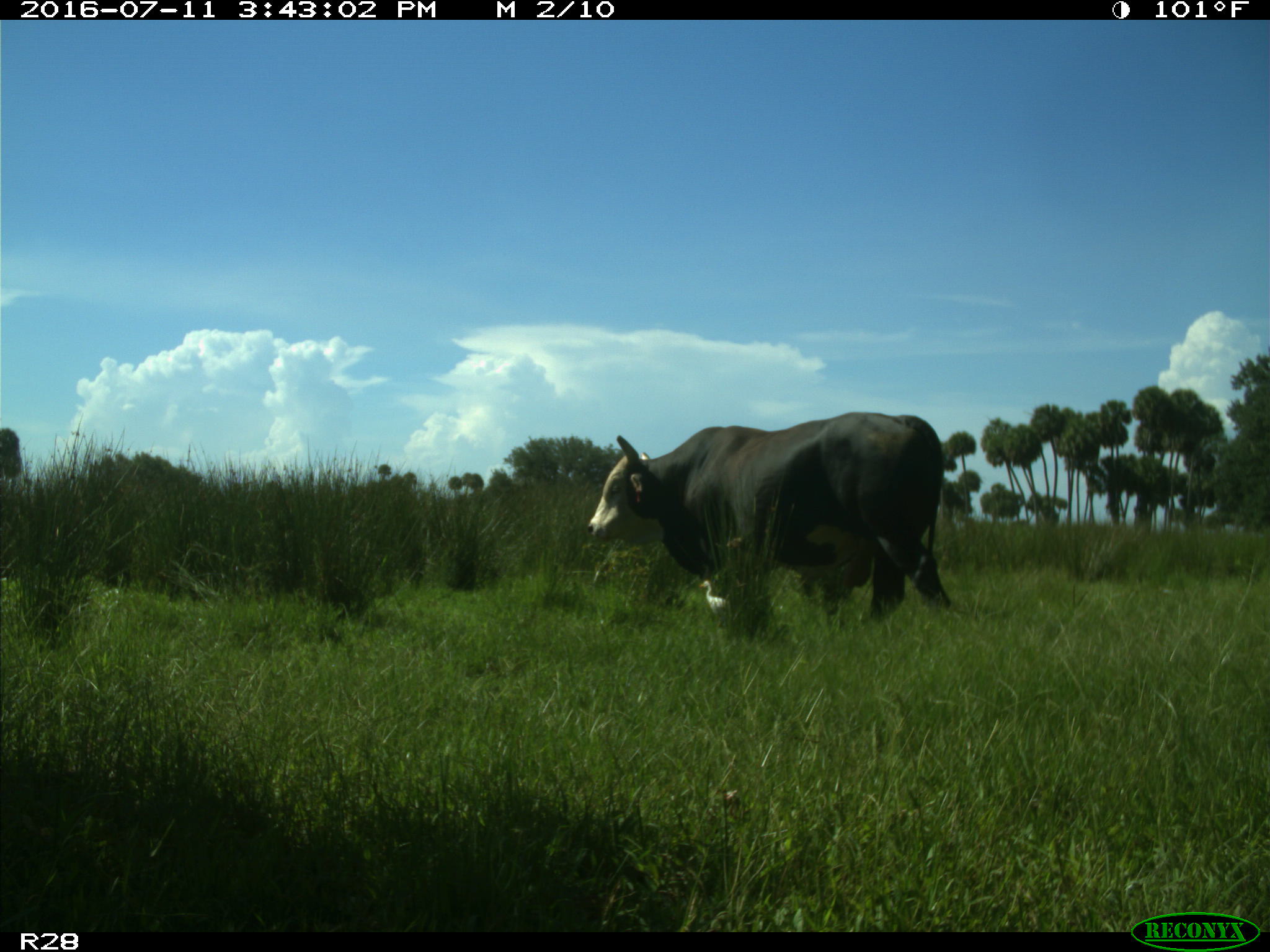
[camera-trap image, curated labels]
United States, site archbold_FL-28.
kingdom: Animalia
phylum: Chordata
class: Mammalia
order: Artiodactyla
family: Bovidae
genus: Bos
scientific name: Bos taurus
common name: domestic cow